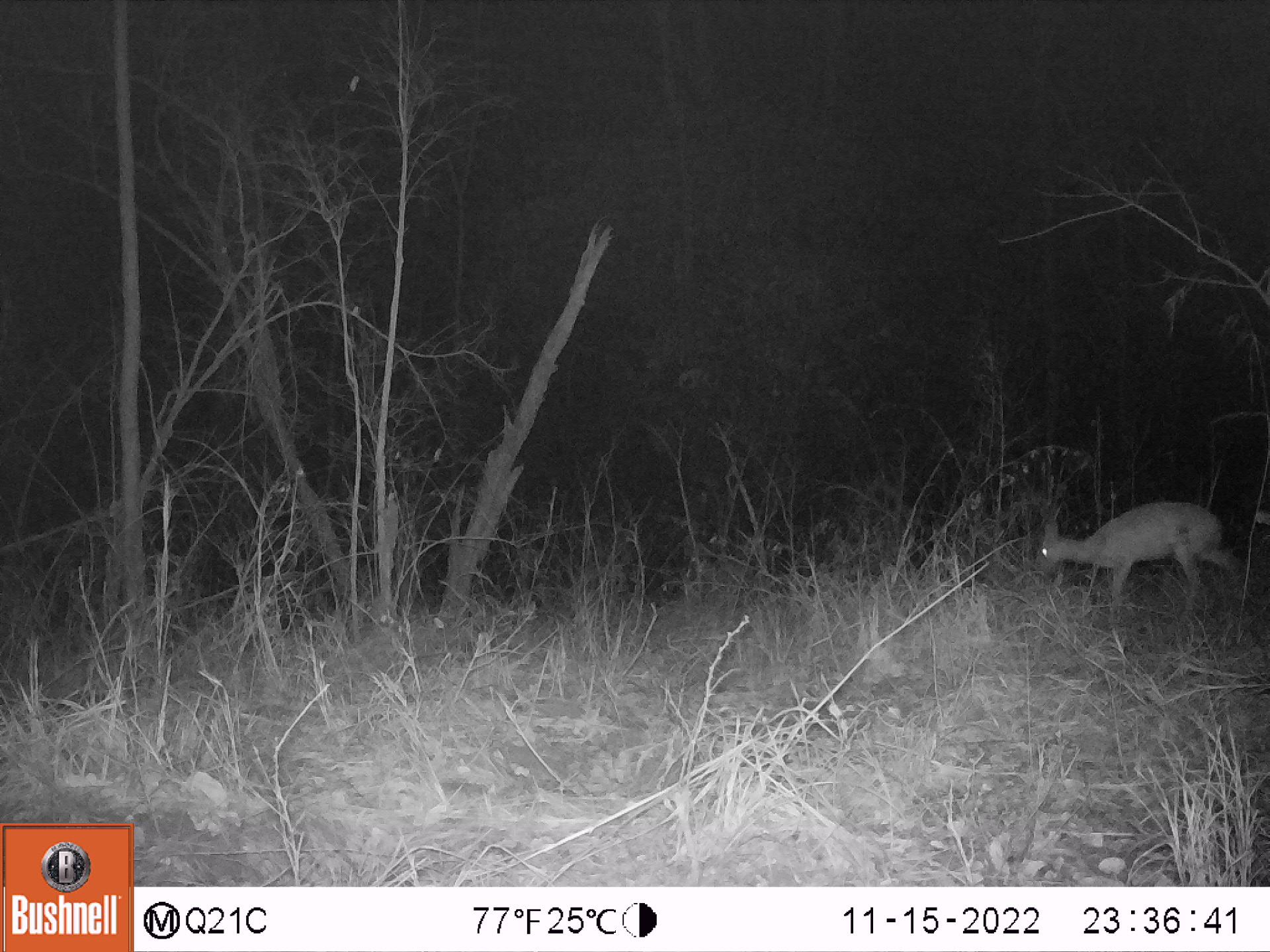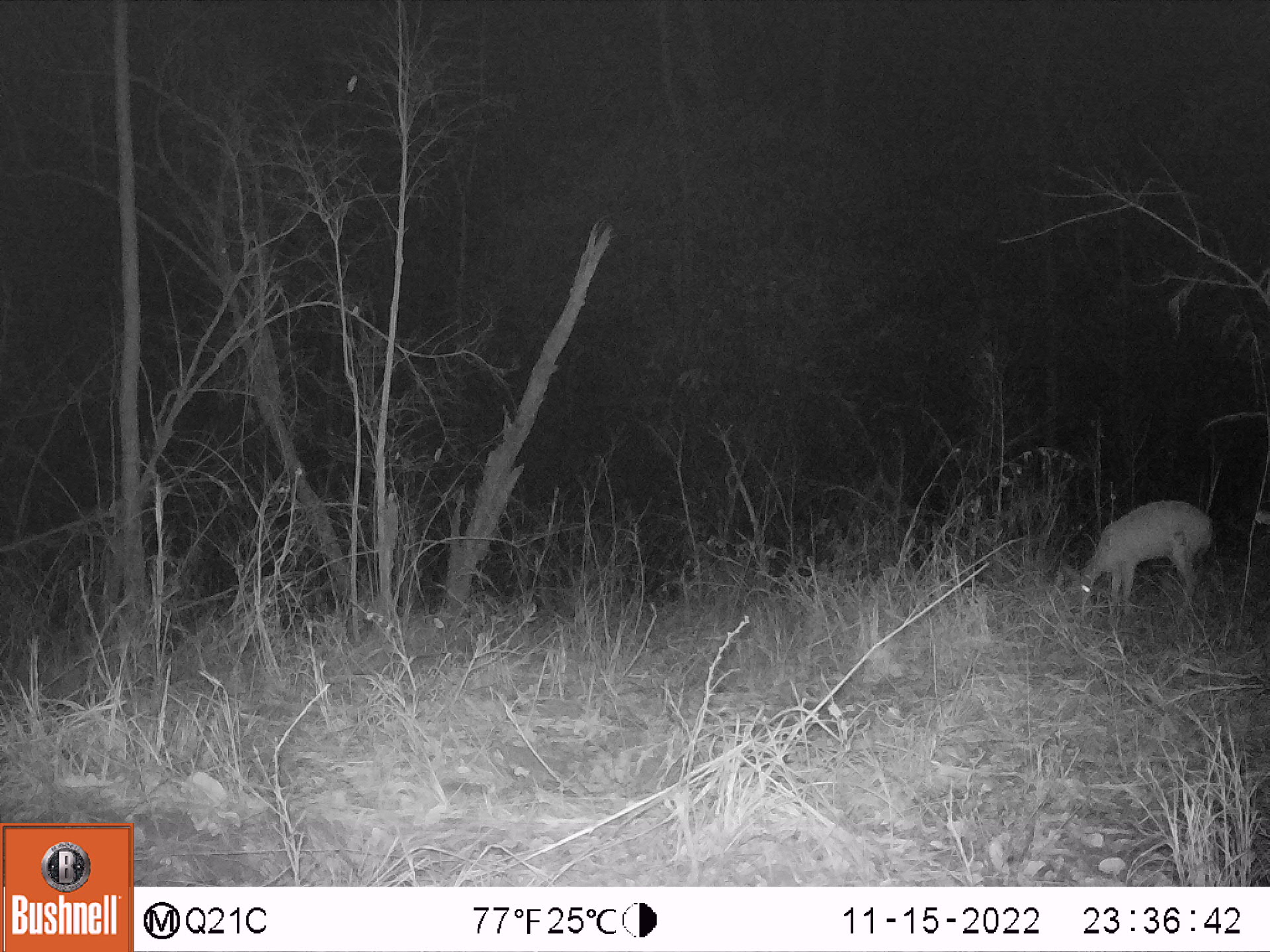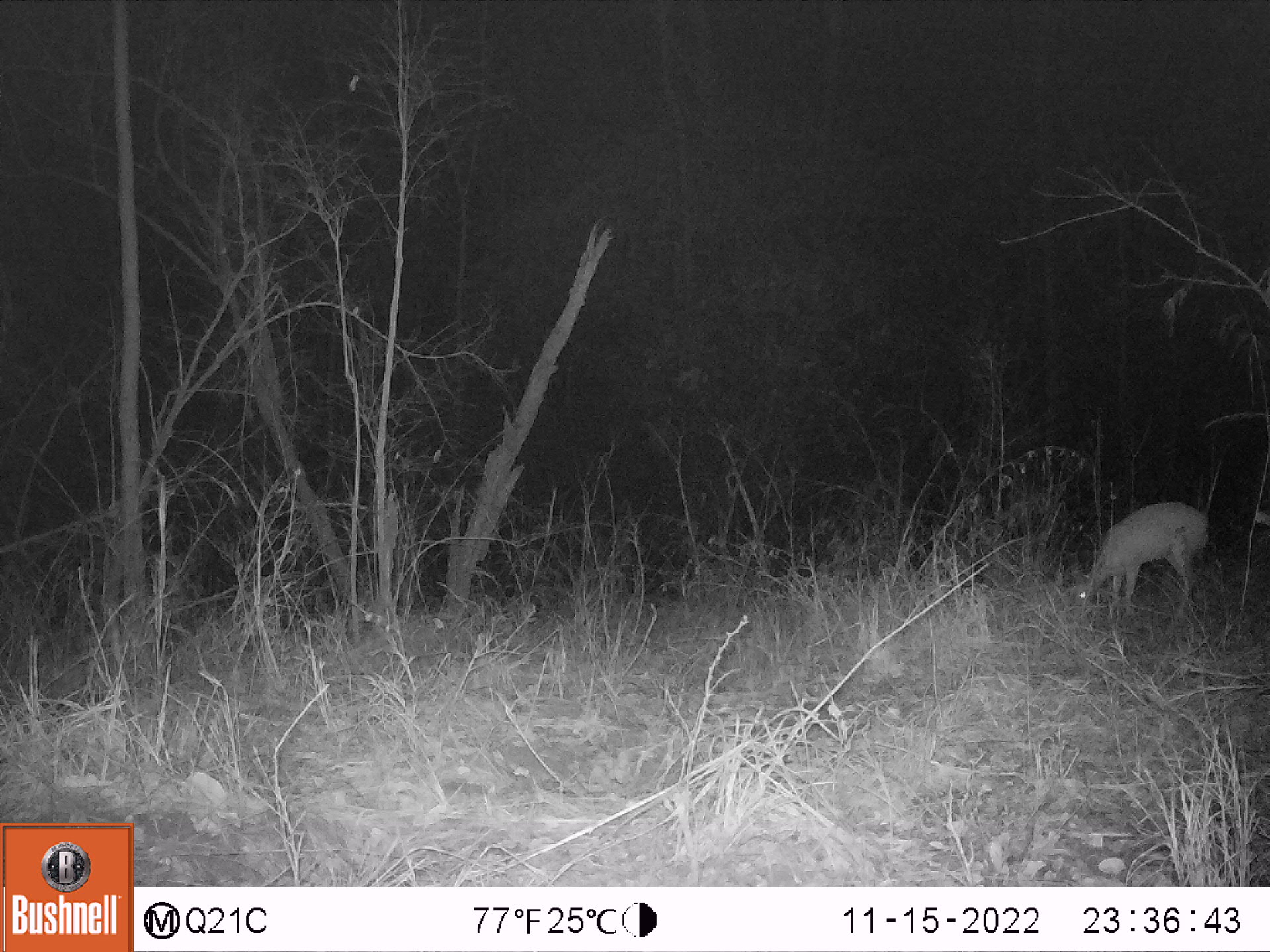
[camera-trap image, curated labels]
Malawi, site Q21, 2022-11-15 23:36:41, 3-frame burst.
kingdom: Animalia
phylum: Chordata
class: Mammalia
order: Artiodactyla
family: Bovidae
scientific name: Antilopinae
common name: small antelope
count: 1